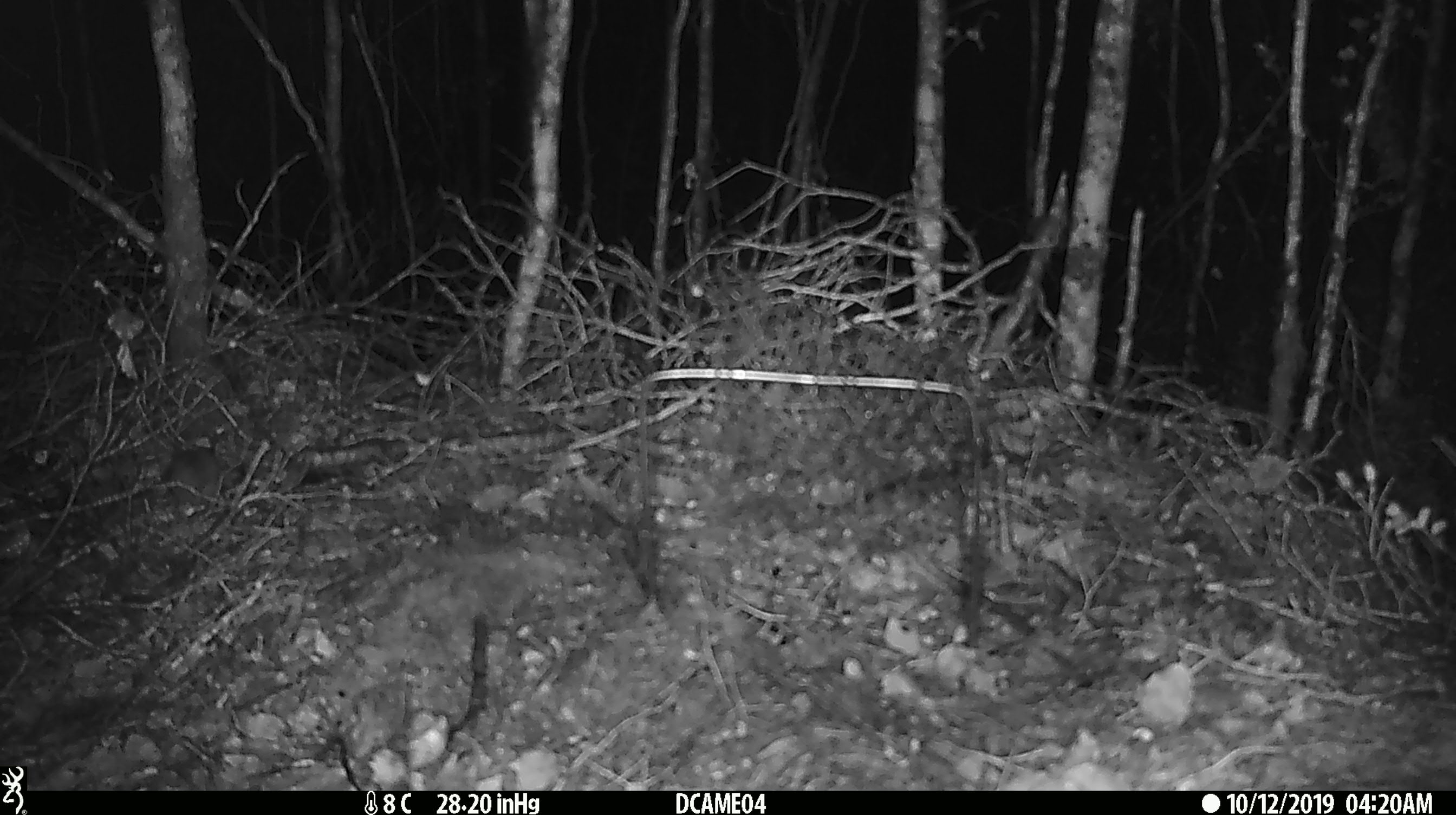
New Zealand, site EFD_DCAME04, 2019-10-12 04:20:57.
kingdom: Animalia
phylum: Chordata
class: Mammalia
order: Rodentia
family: Muridae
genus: Mus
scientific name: Mus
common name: mouse